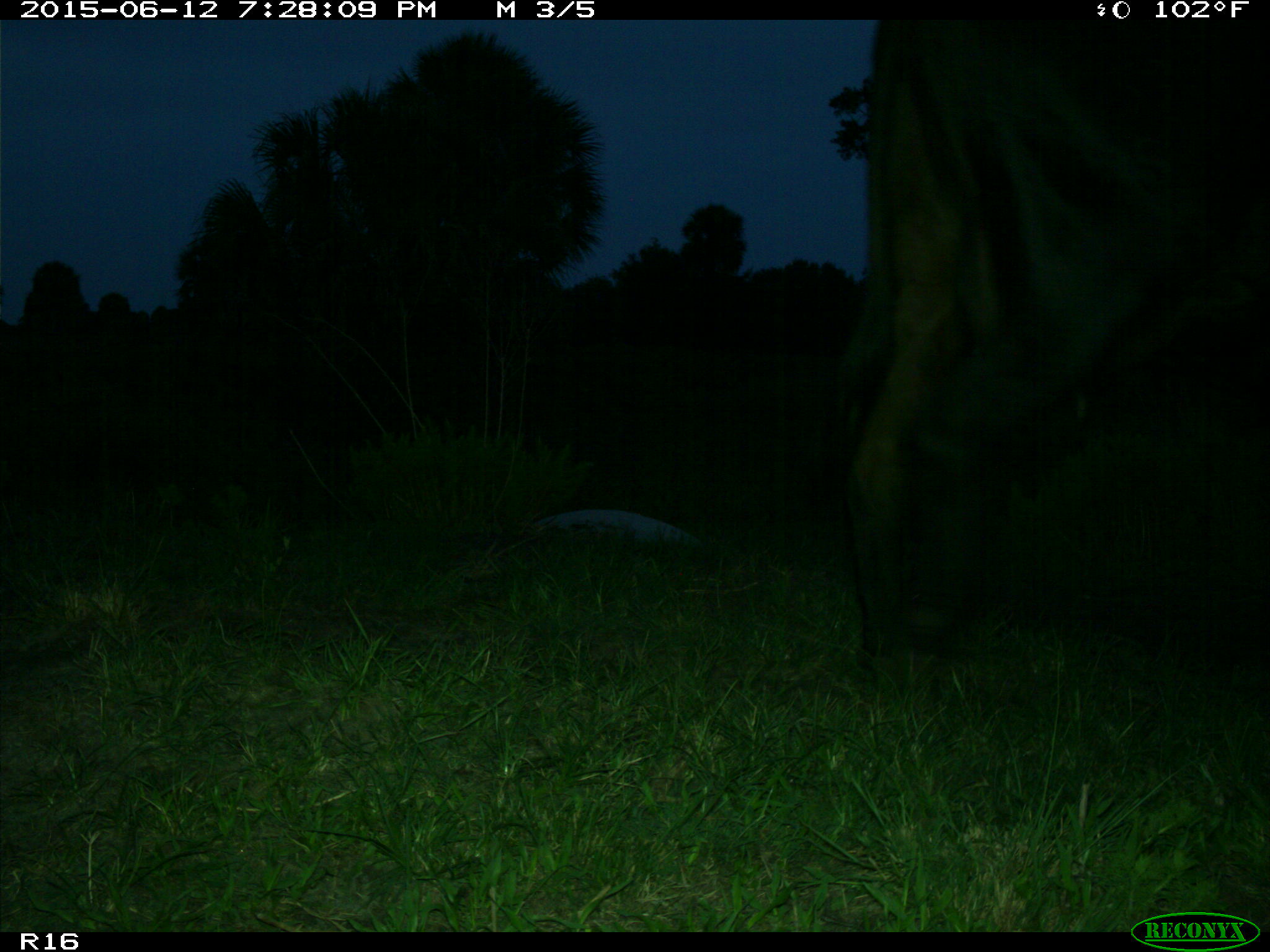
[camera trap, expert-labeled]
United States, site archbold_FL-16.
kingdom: Animalia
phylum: Chordata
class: Mammalia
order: Artiodactyla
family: Bovidae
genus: Bos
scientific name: Bos taurus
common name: domestic cow